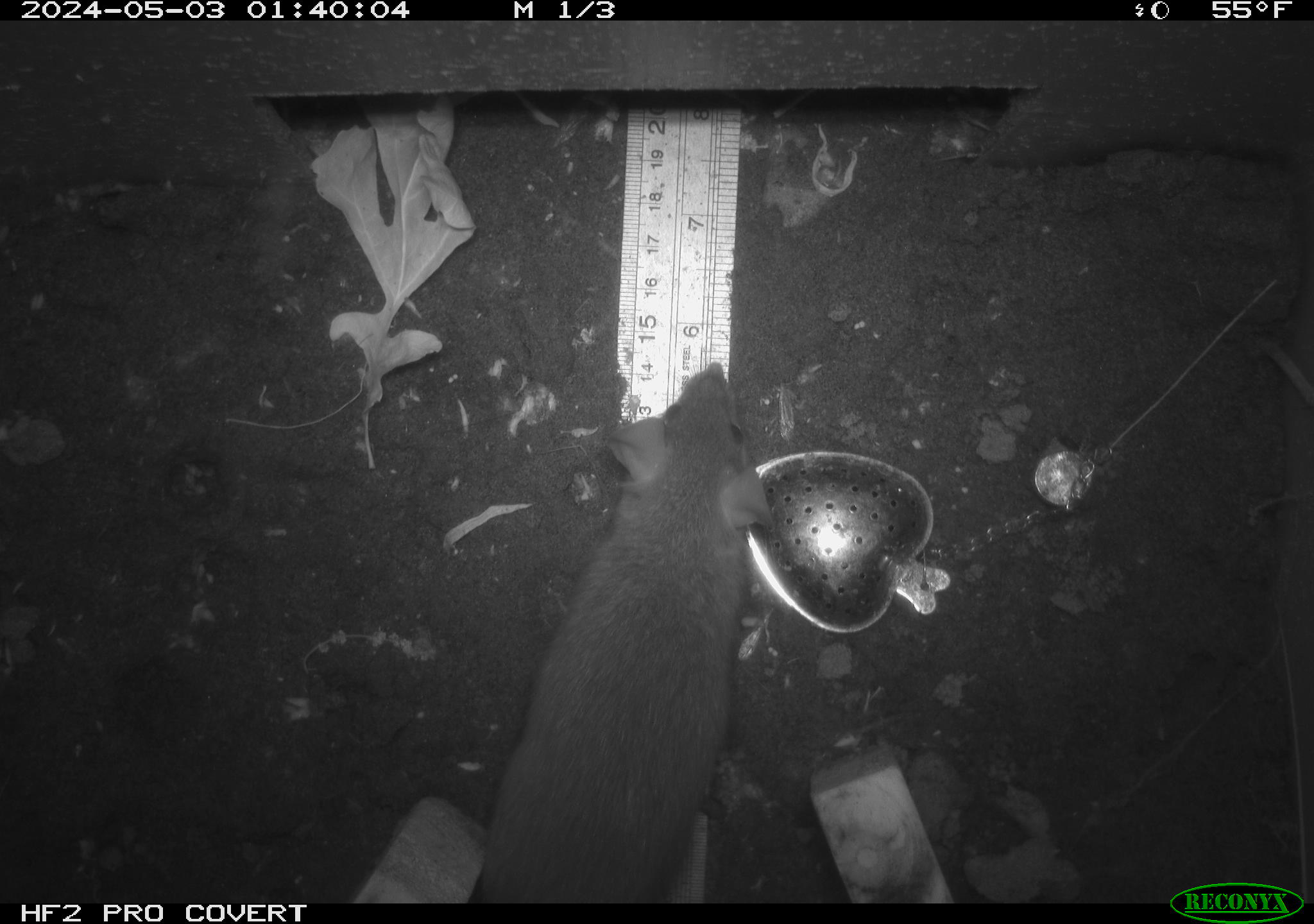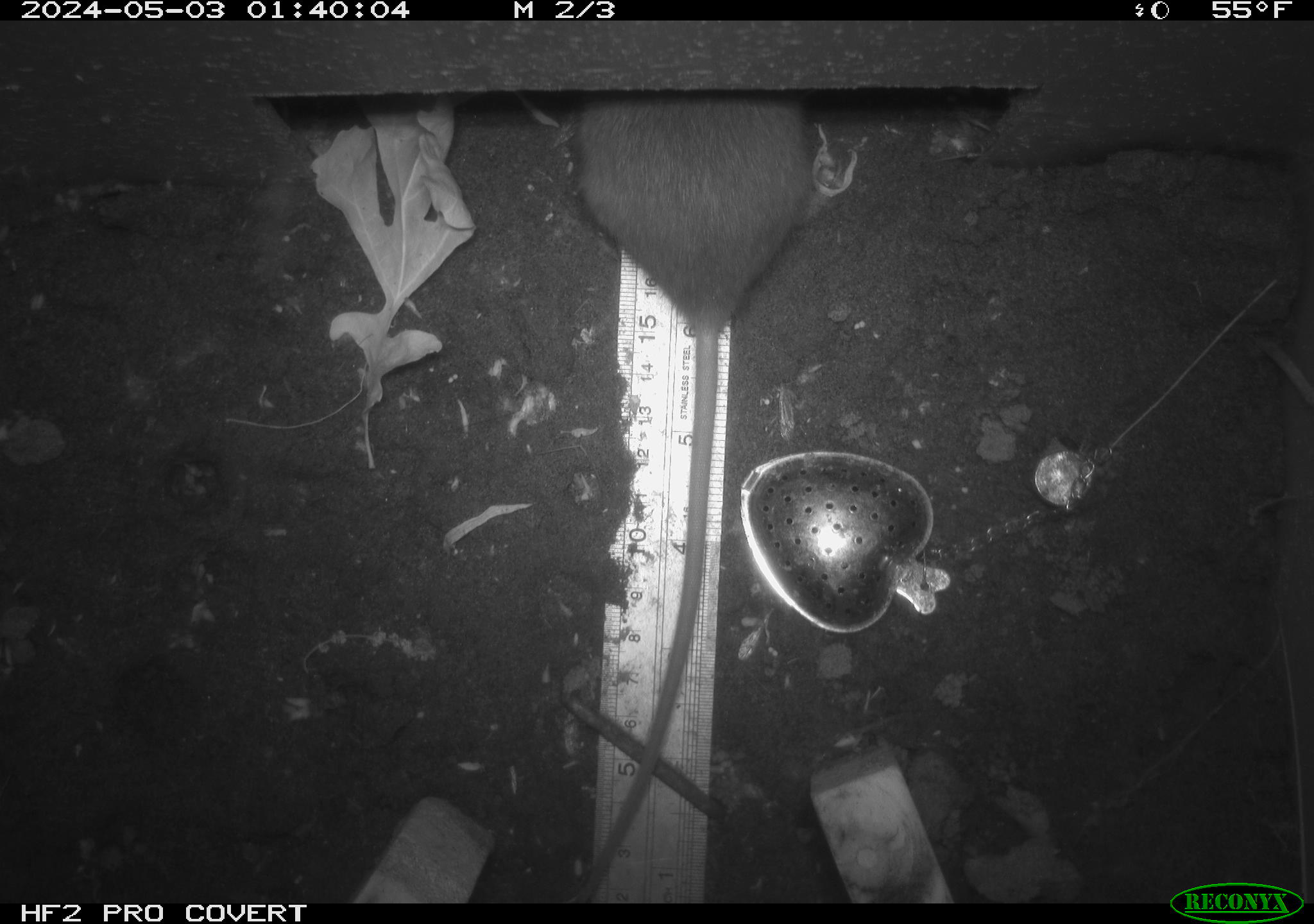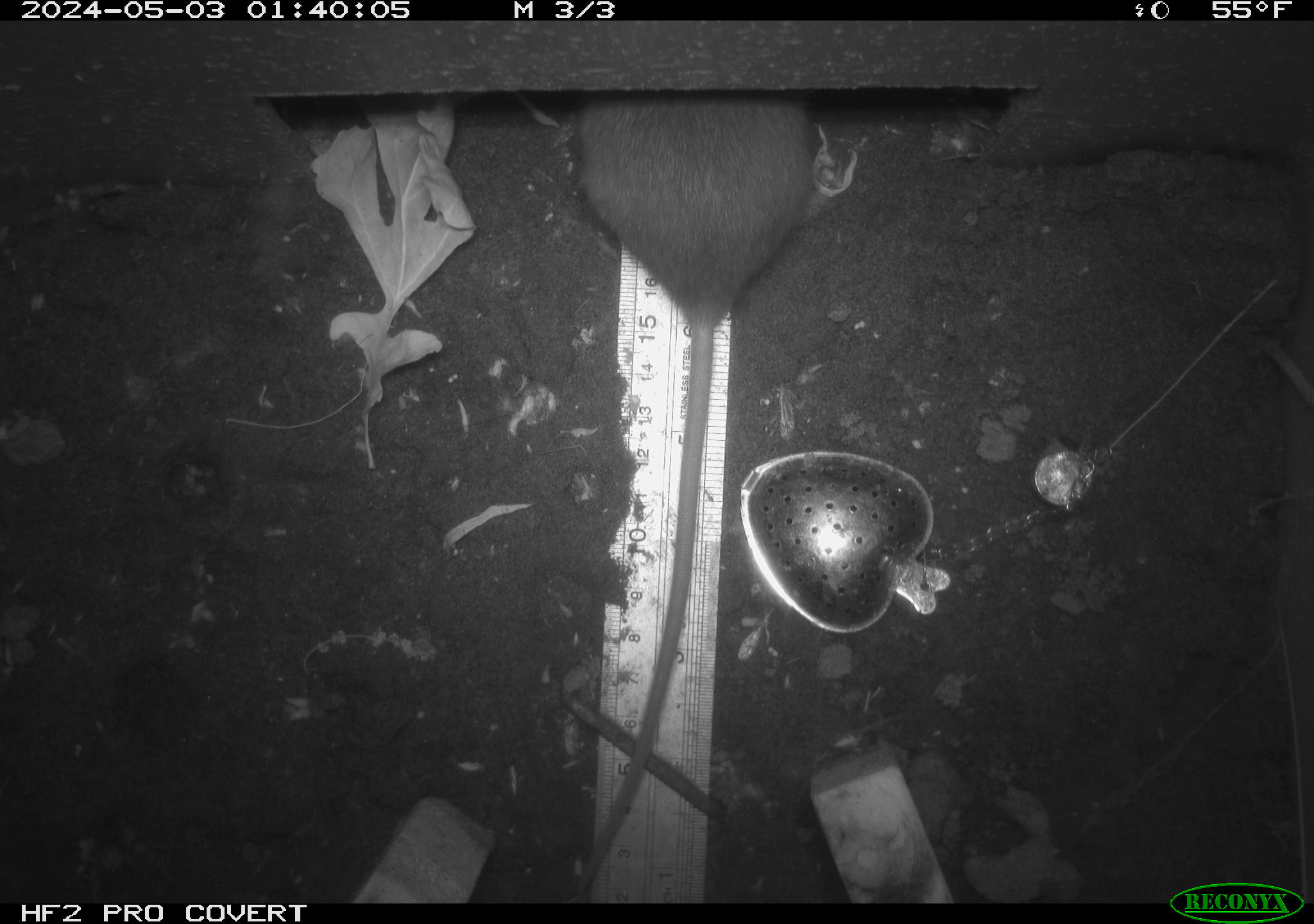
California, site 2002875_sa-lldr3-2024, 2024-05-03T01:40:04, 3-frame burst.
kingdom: Animalia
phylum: Chordata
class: Mammalia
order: Rodentia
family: Muridae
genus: Rattus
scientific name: Rattus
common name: rat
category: rattus species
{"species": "rattus species (rat) (Rattus)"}